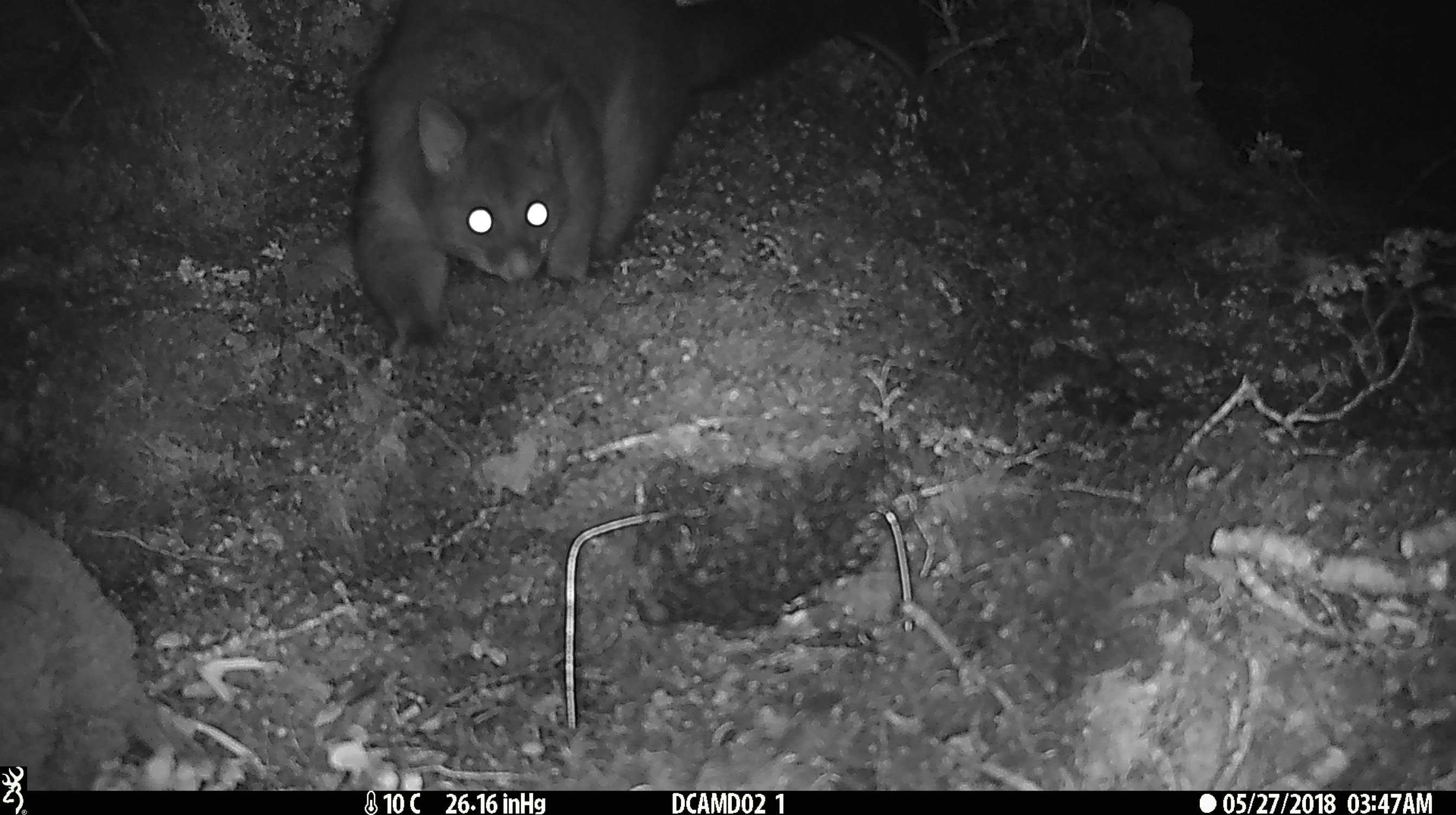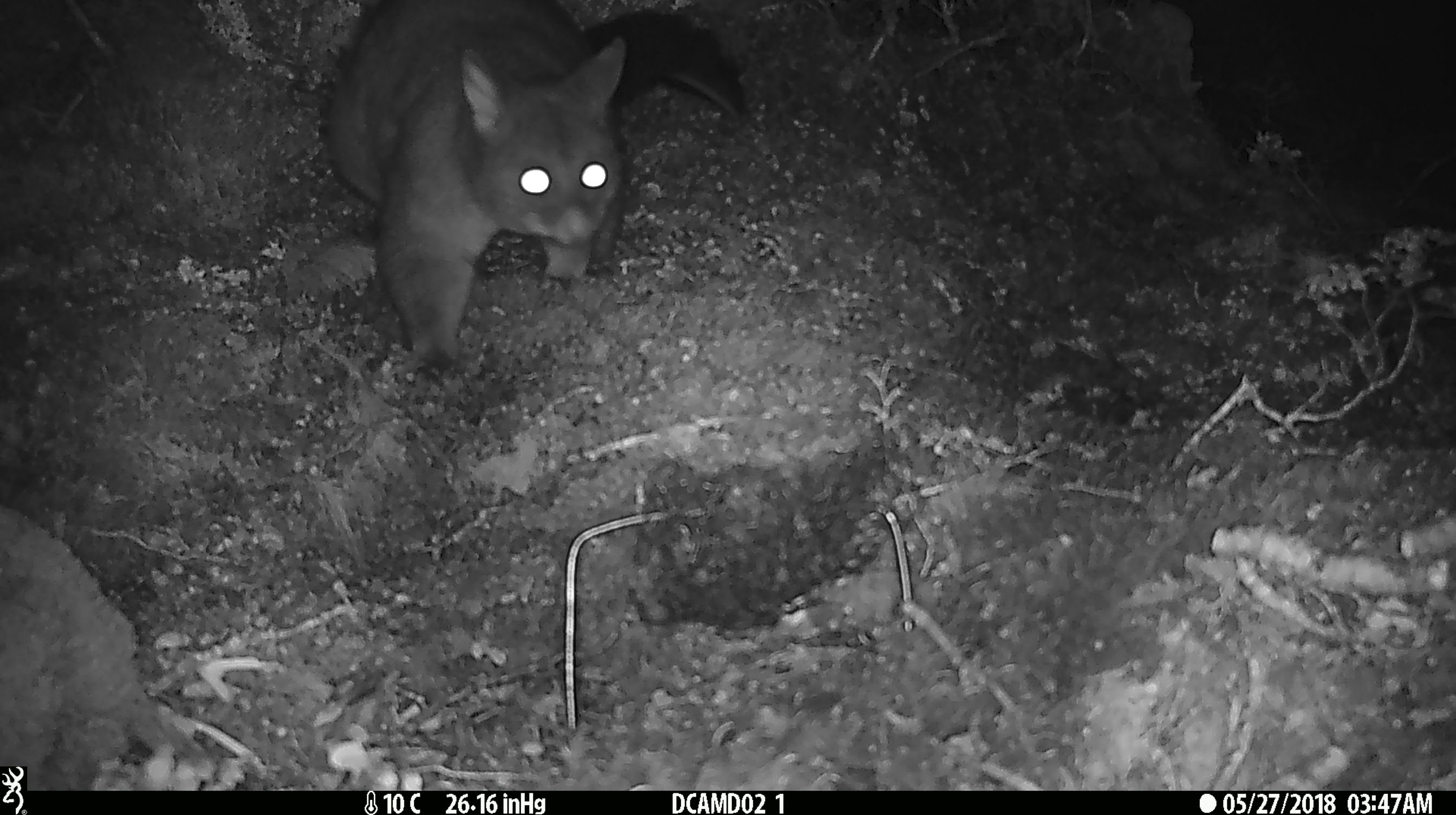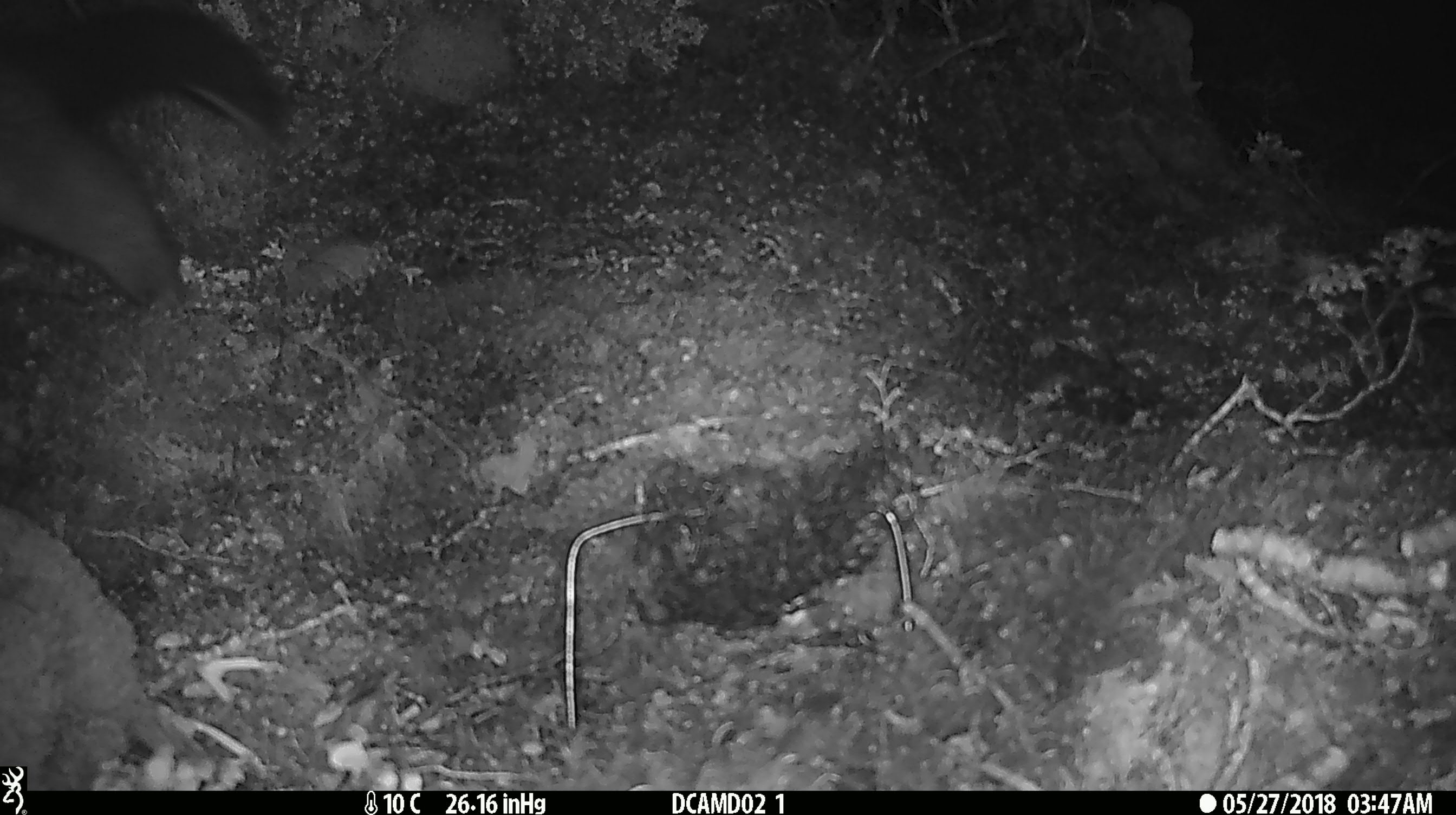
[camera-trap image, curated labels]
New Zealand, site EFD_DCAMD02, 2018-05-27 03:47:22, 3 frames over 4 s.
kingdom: Animalia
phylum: Chordata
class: Mammalia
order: Diprotodontia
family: Phalangeridae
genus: Trichosurus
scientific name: Trichosurus vulpecula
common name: common brushtail possum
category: possum